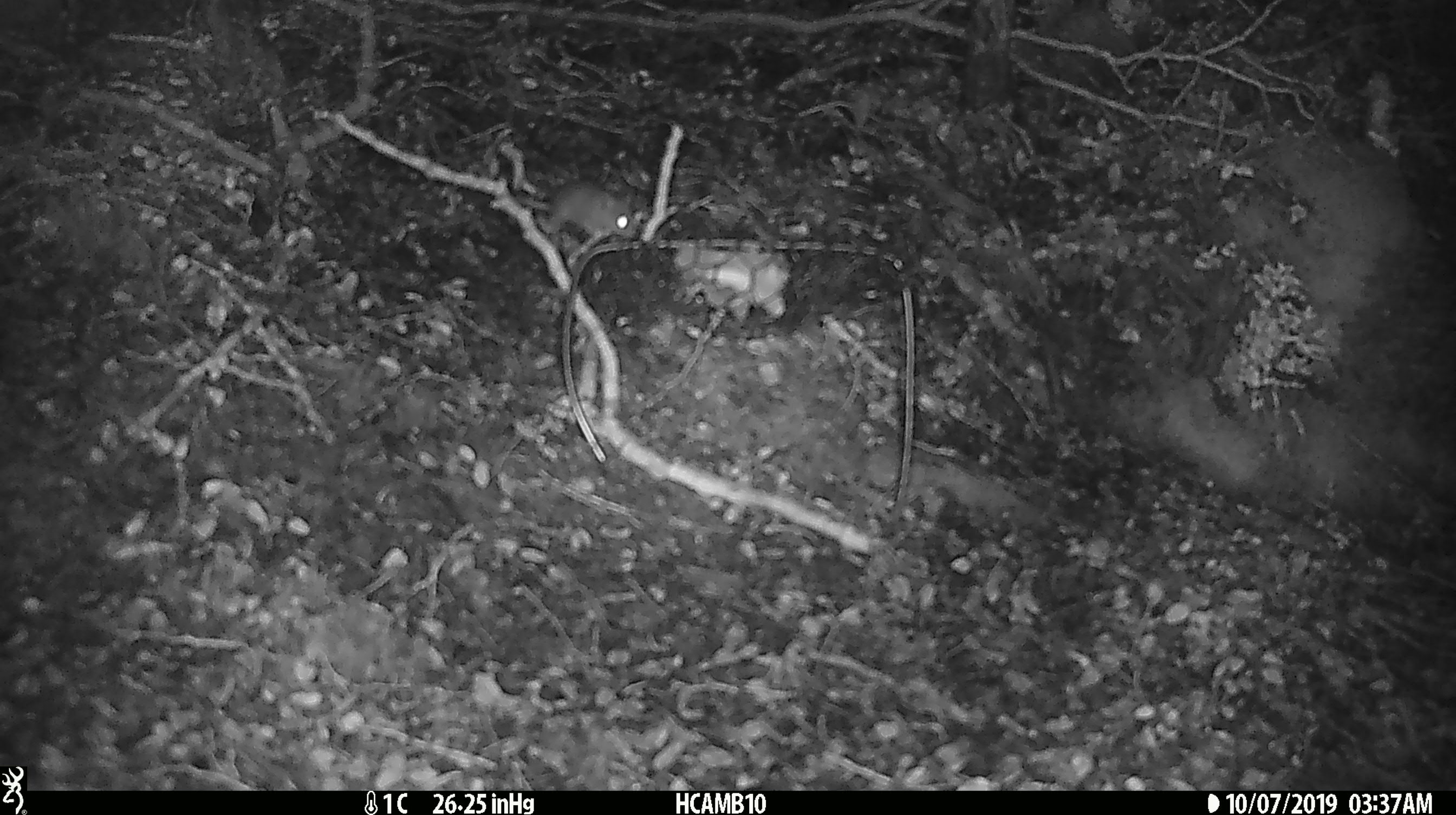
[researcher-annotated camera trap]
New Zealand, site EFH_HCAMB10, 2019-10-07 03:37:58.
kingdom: Animalia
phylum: Chordata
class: Mammalia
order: Rodentia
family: Muridae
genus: Mus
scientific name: Mus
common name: mouse